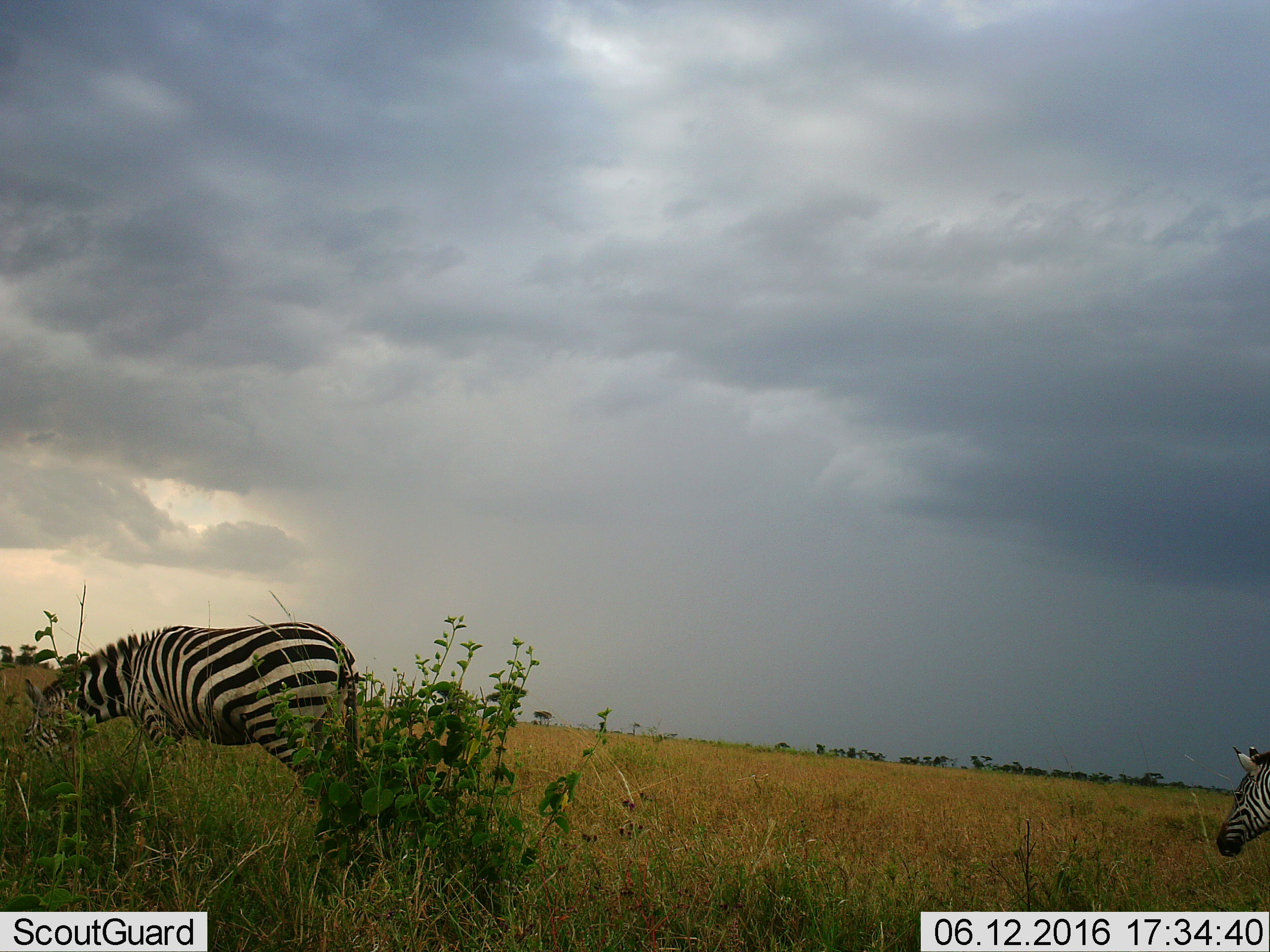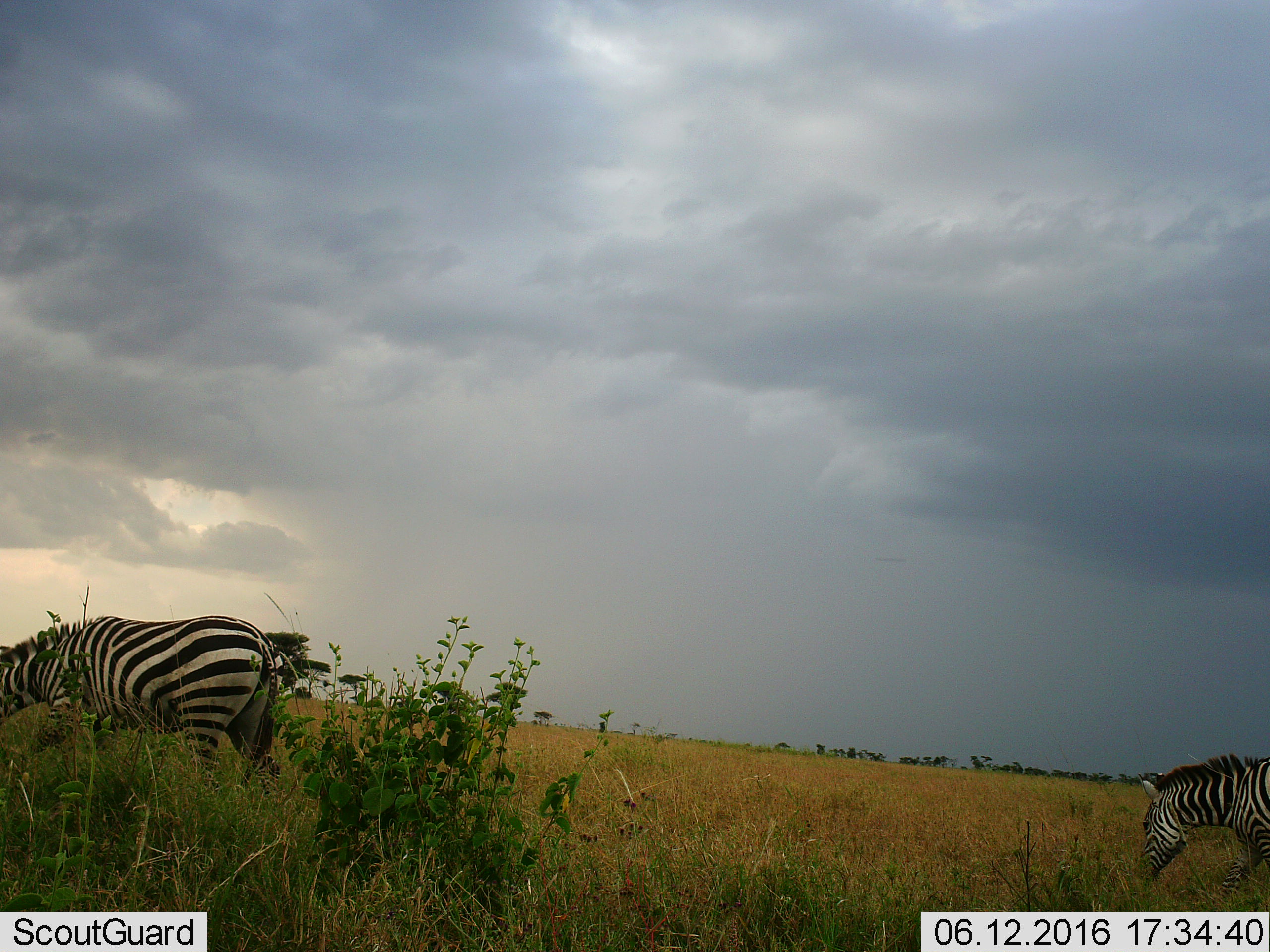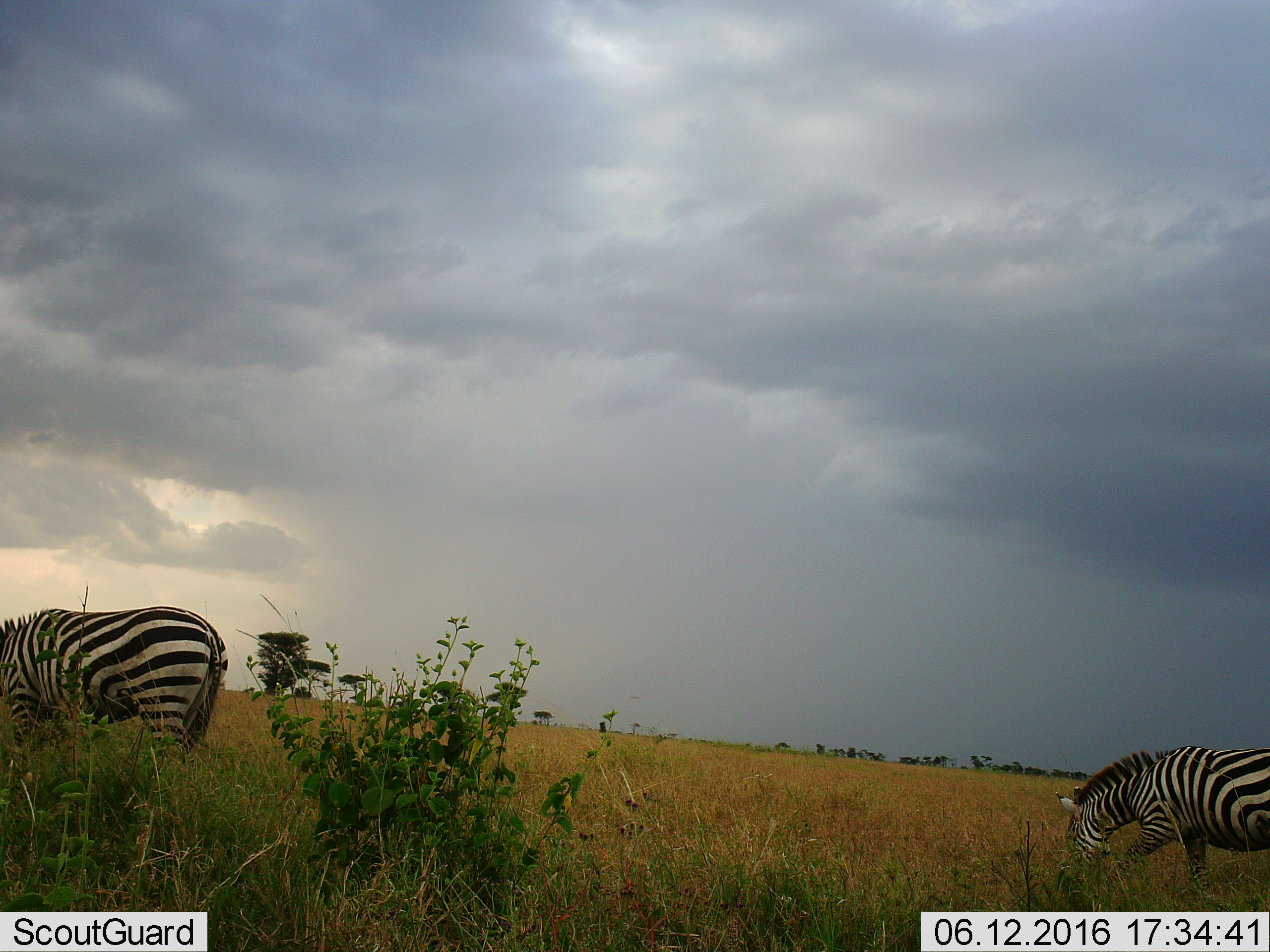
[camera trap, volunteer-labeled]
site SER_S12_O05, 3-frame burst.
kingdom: Animalia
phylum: Chordata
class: Mammalia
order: Perissodactyla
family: Equidae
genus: Equus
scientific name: Equus quagga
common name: plains zebra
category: zebraplains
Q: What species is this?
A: Zebraplains (plains zebra) (Equus quagga).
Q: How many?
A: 2.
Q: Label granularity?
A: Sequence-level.